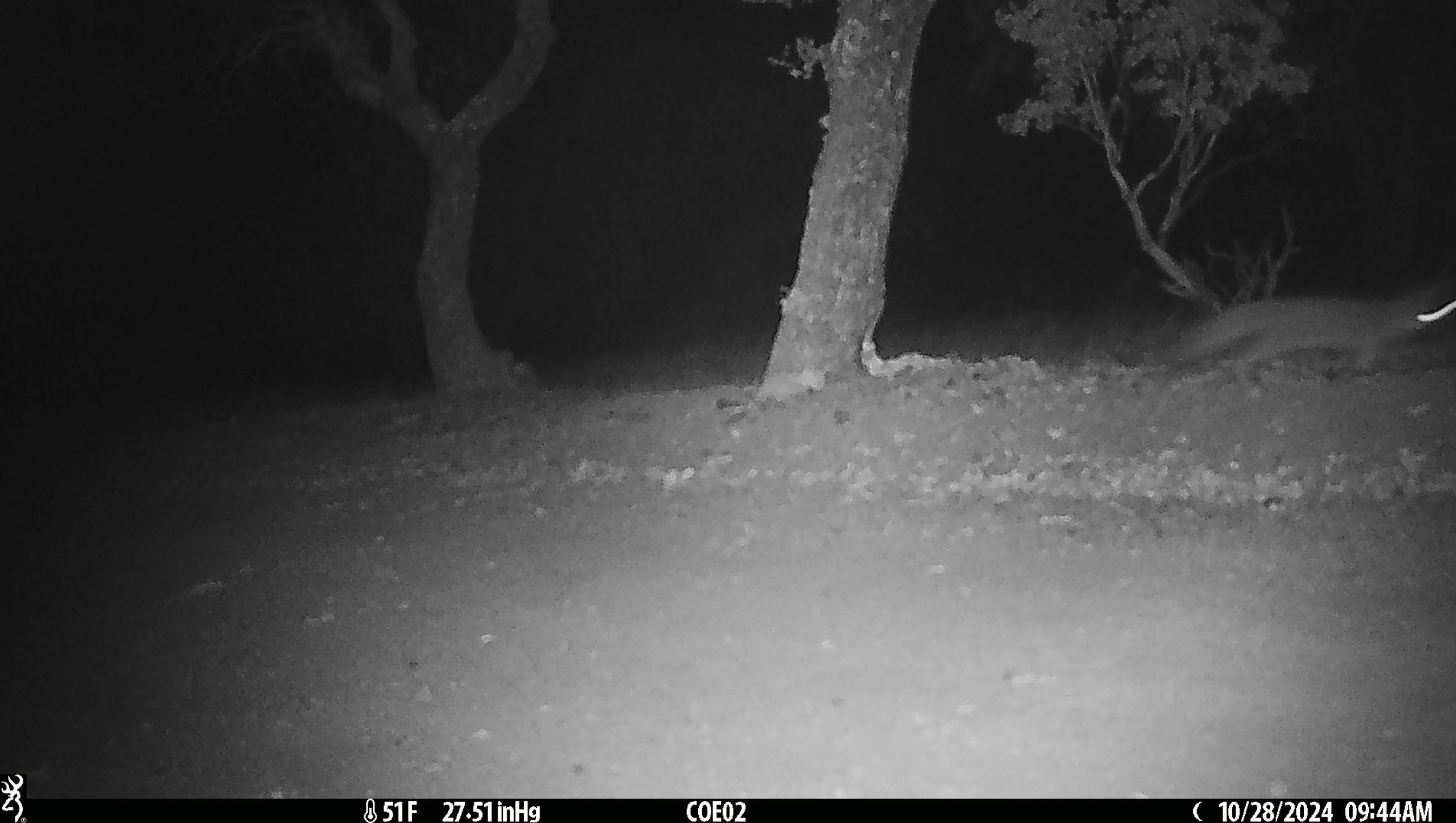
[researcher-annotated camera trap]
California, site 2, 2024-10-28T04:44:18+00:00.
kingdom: Animalia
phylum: Chordata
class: Mammalia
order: Carnivora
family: Canidae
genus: Urocyon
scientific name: Urocyon cinereoargenteus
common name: gray fox